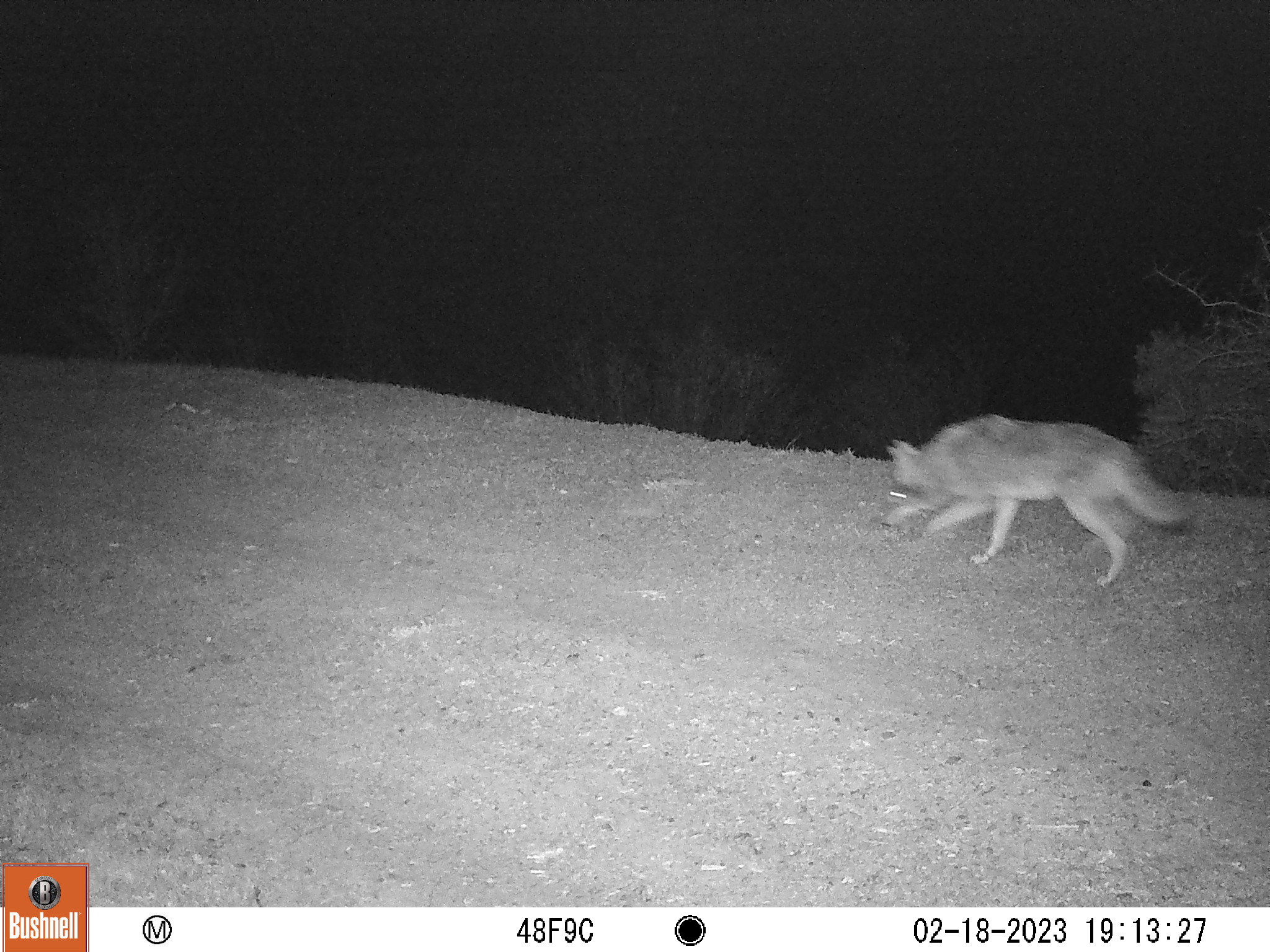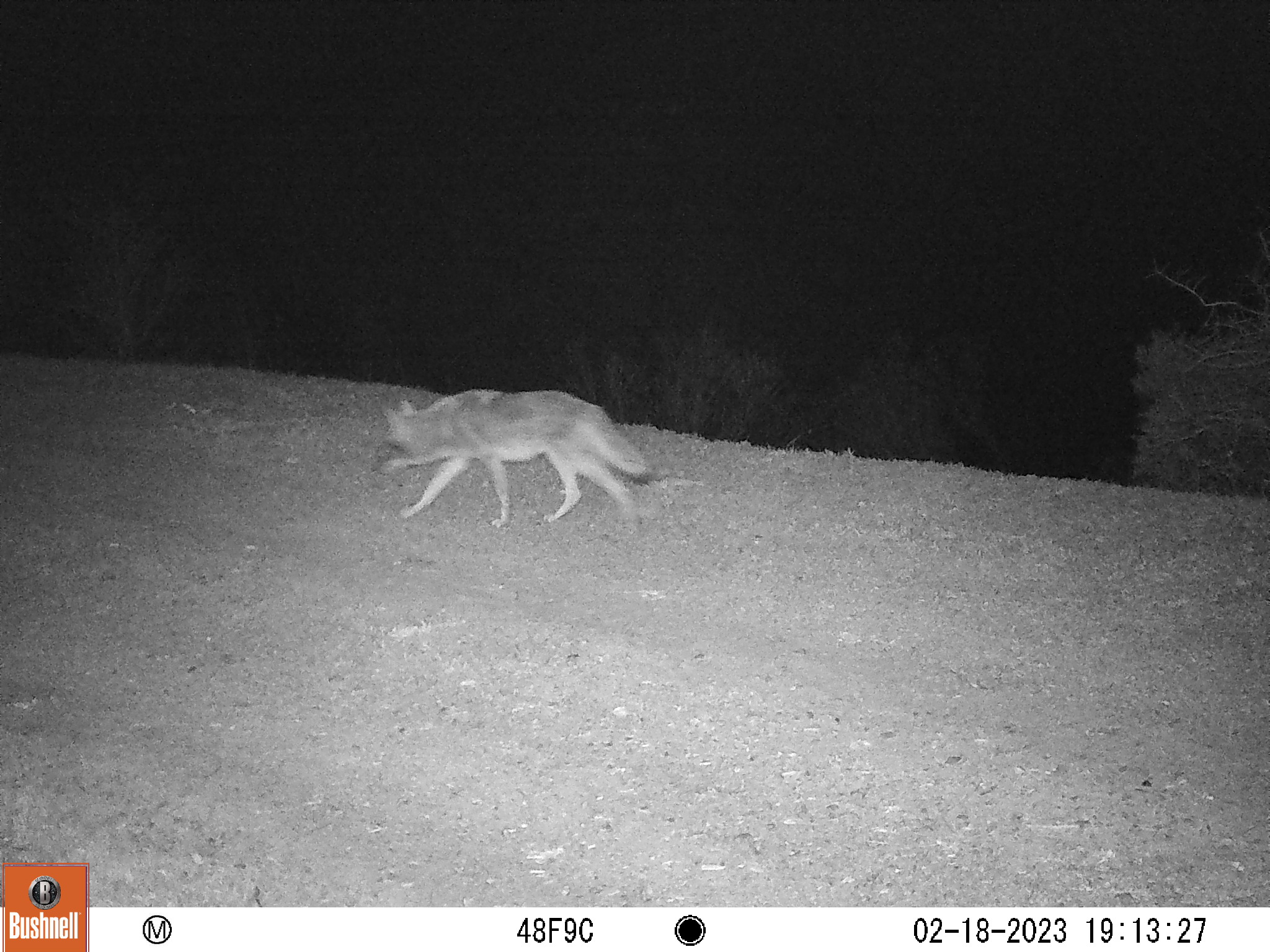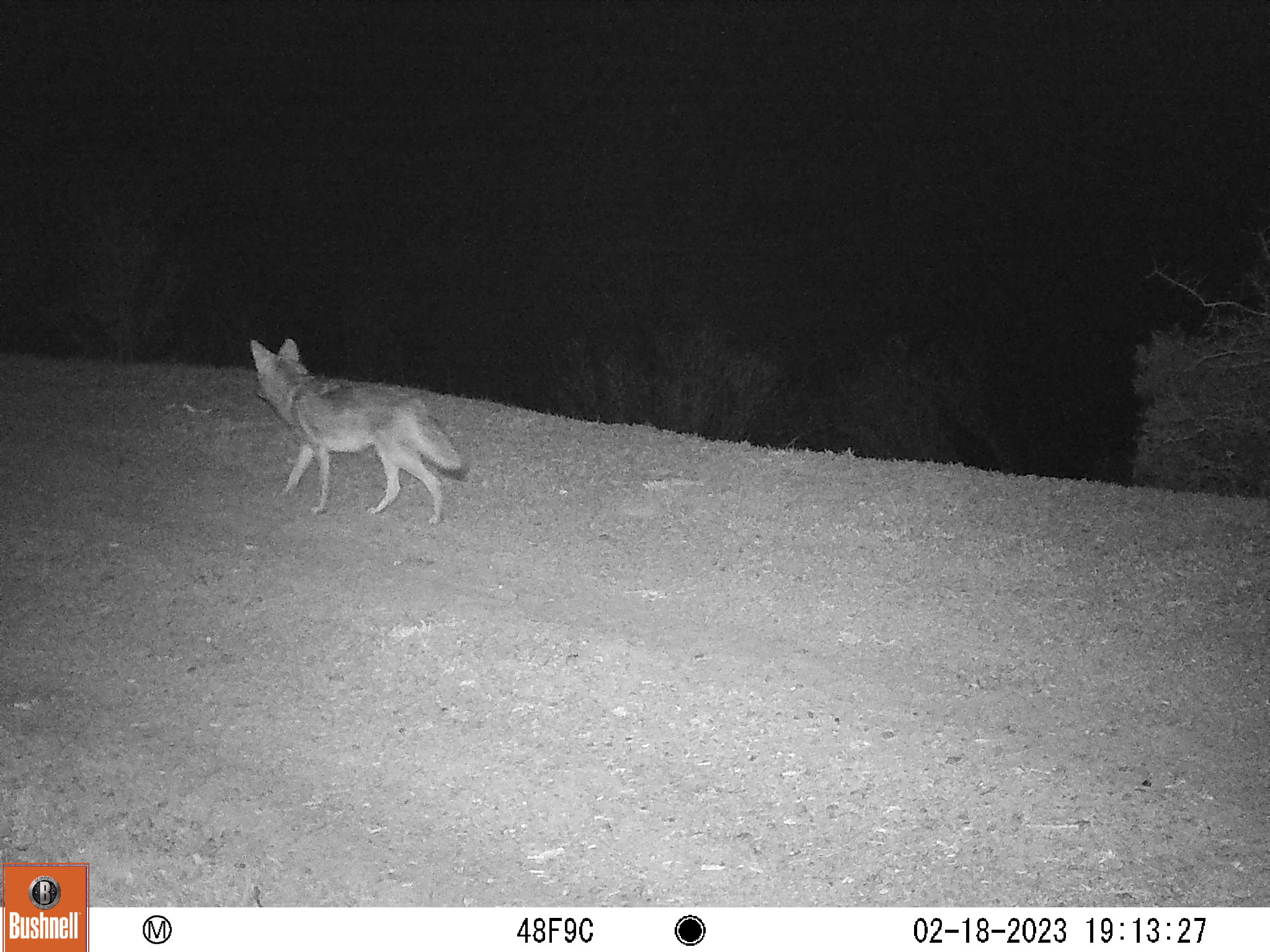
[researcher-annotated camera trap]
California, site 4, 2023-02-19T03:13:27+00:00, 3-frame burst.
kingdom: Animalia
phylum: Chordata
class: Mammalia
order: Carnivora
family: Canidae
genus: Canis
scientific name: Canis latrans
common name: coyote